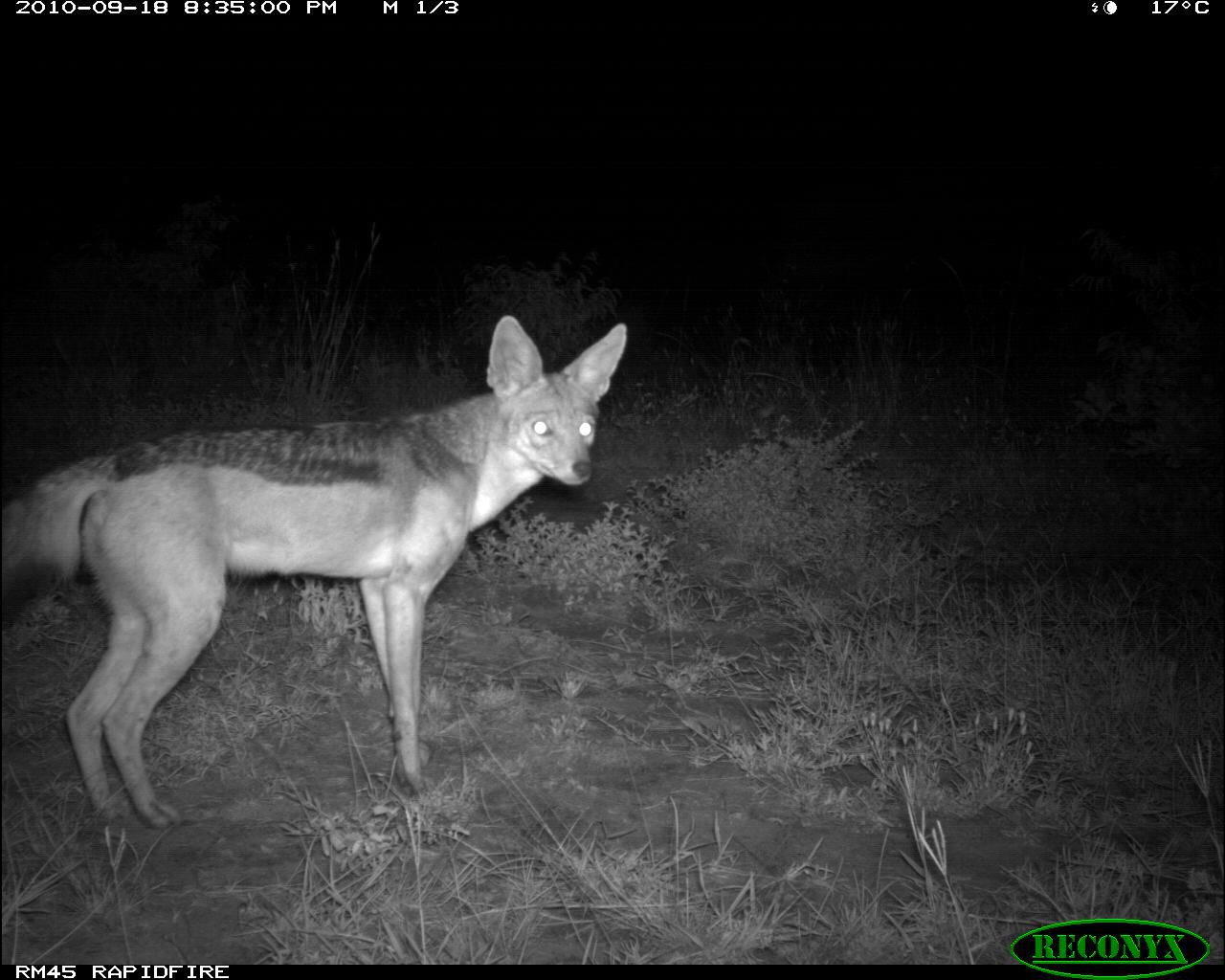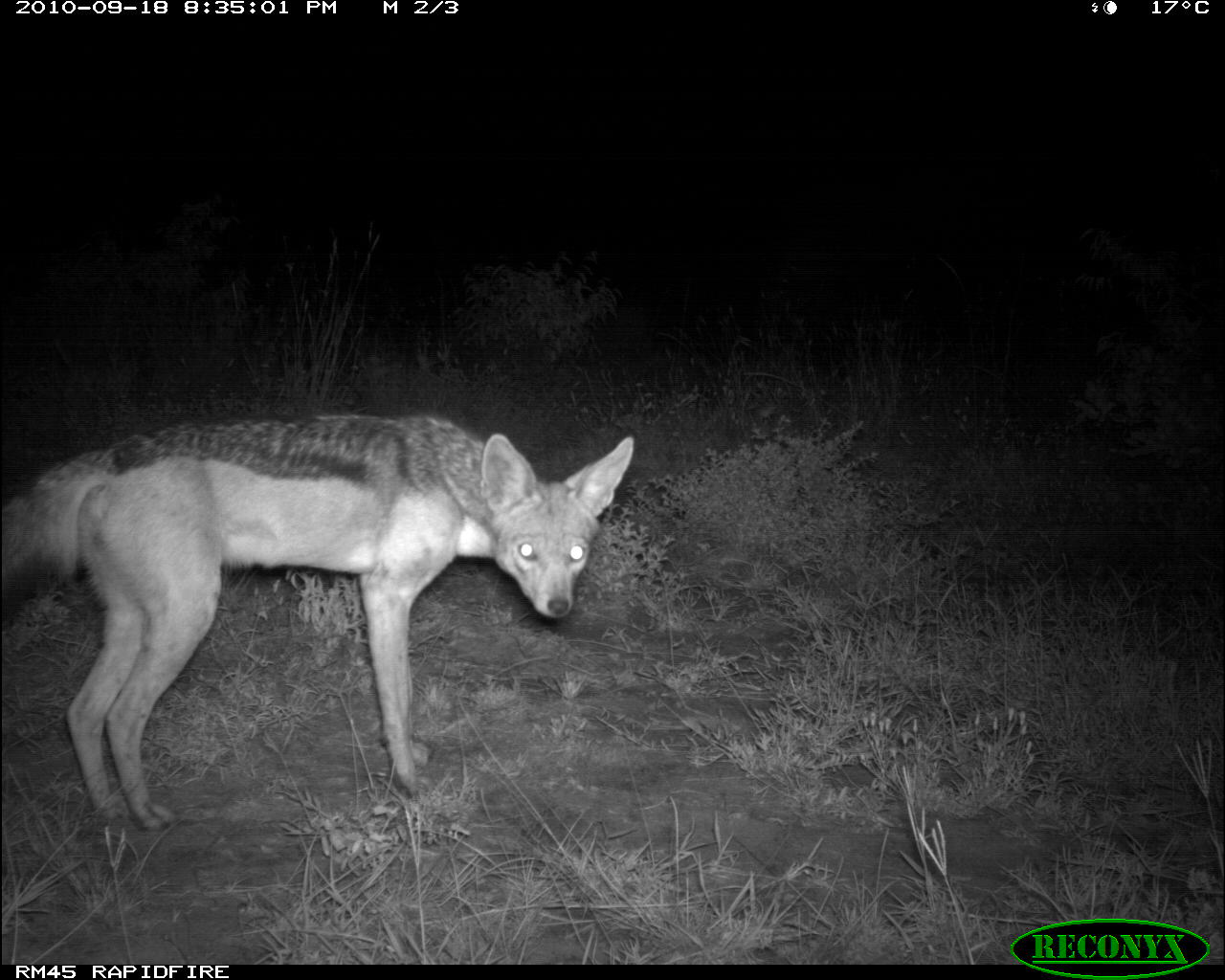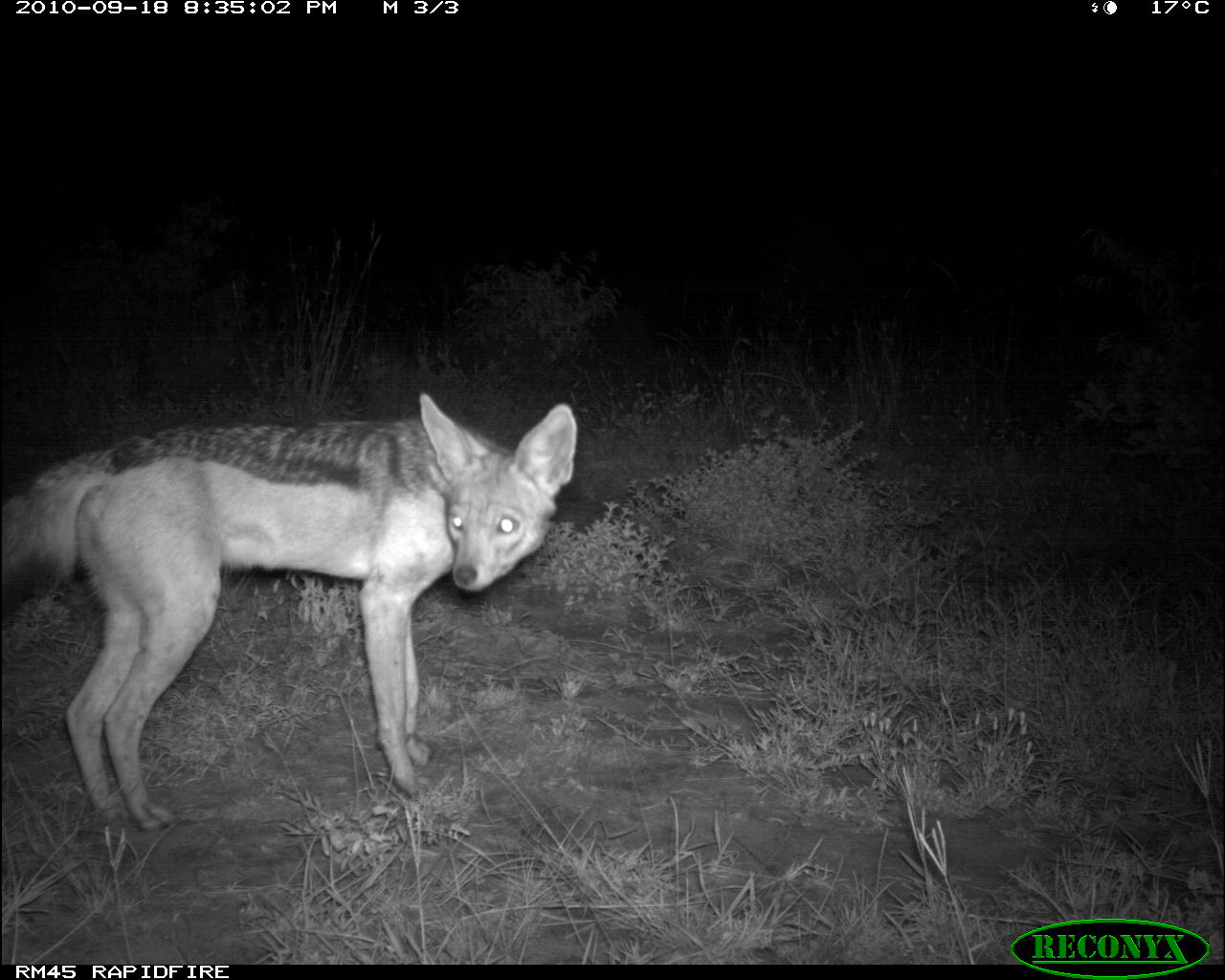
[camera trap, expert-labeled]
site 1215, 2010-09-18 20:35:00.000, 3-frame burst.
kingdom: Animalia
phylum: Chordata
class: Mammalia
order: Carnivora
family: Canidae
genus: Lupulella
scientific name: Lupulella mesomelas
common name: black-backed jackal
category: canis mesomelas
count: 1